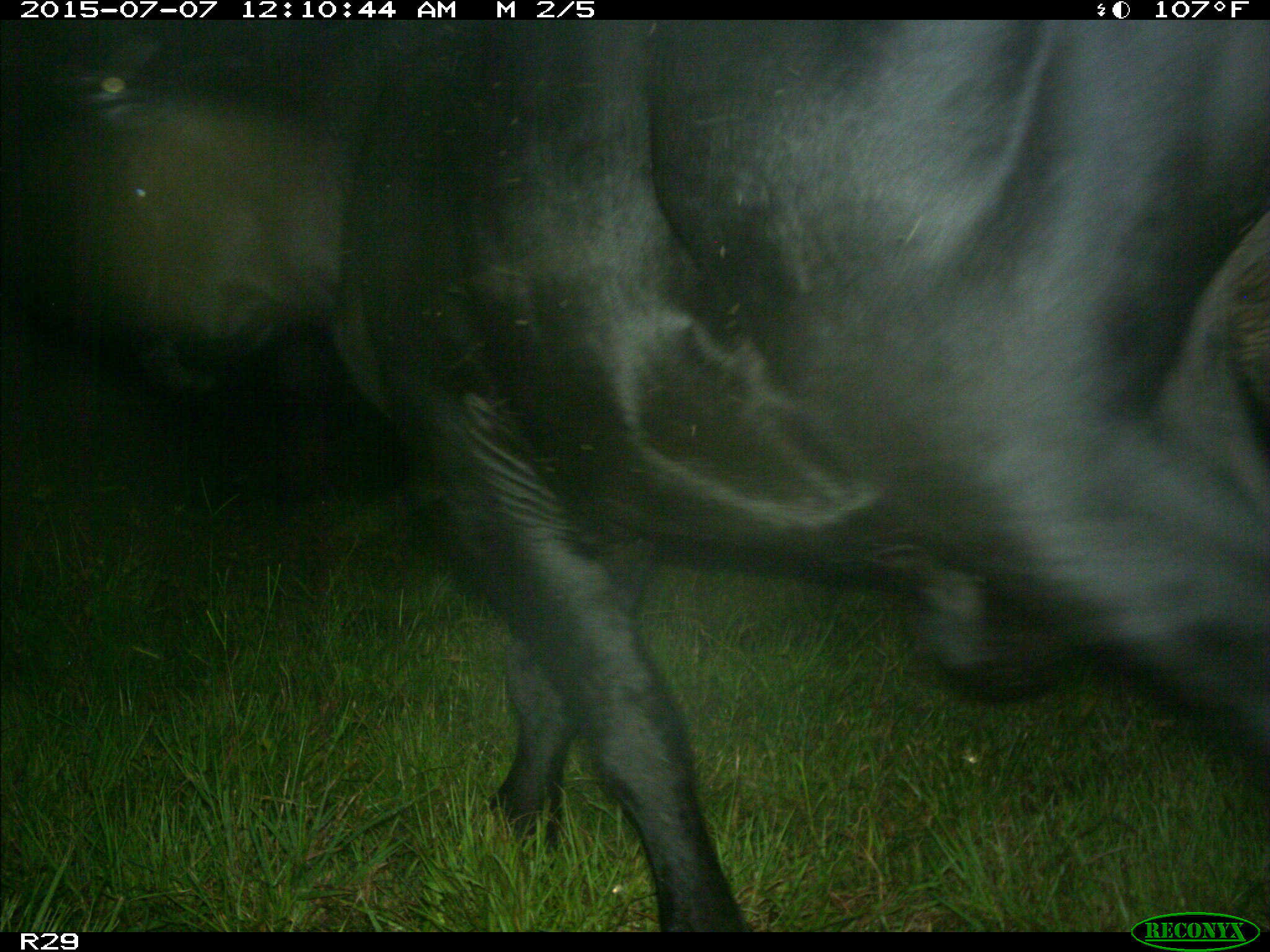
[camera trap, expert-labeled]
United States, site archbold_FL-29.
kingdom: Animalia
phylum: Chordata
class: Mammalia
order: Artiodactyla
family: Bovidae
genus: Bos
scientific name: Bos taurus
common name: domestic cow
Bos taurus (domestic cow).